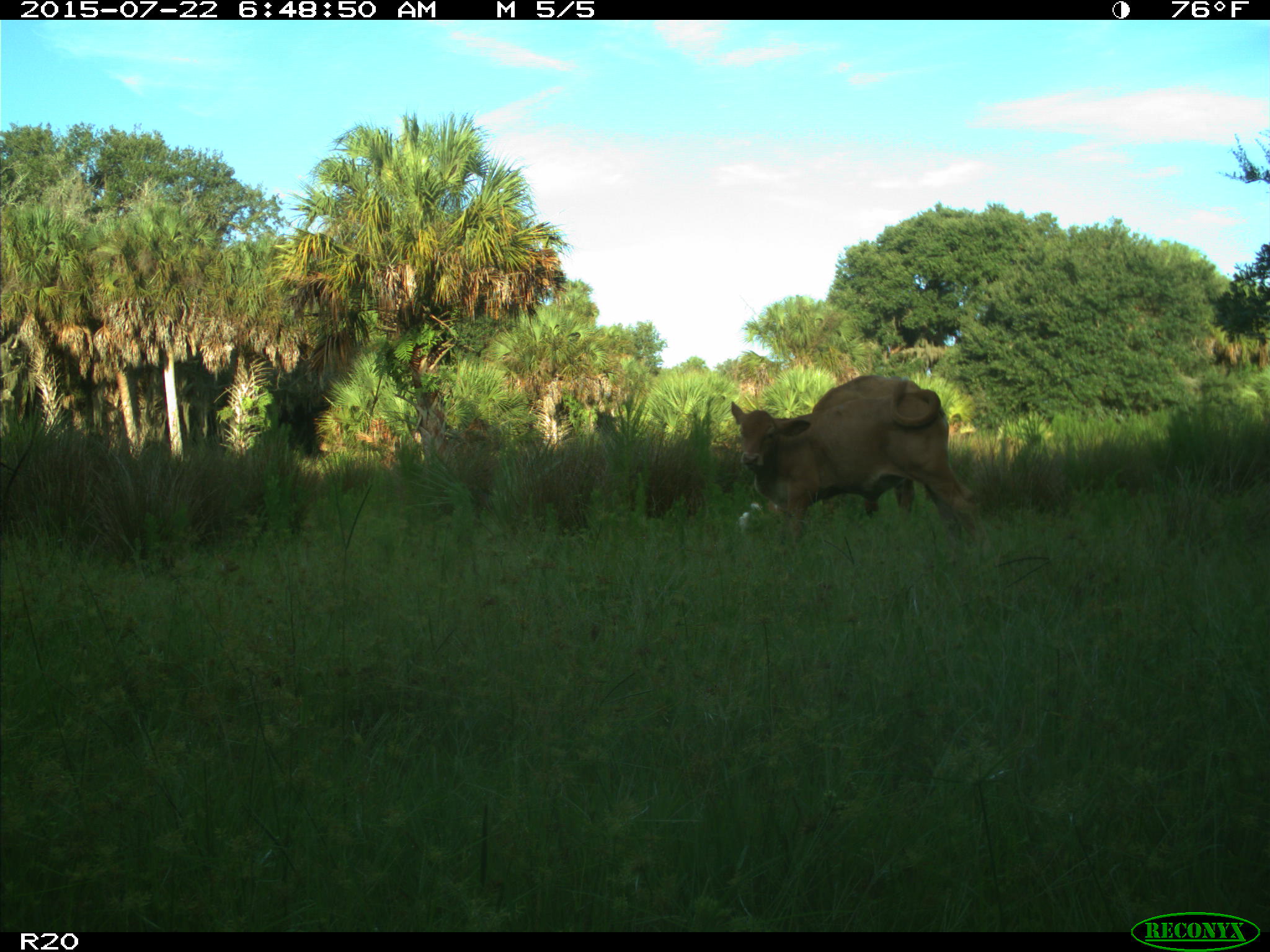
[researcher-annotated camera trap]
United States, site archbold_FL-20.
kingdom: Animalia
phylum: Chordata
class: Mammalia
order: Artiodactyla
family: Bovidae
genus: Bos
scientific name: Bos taurus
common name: domestic cow